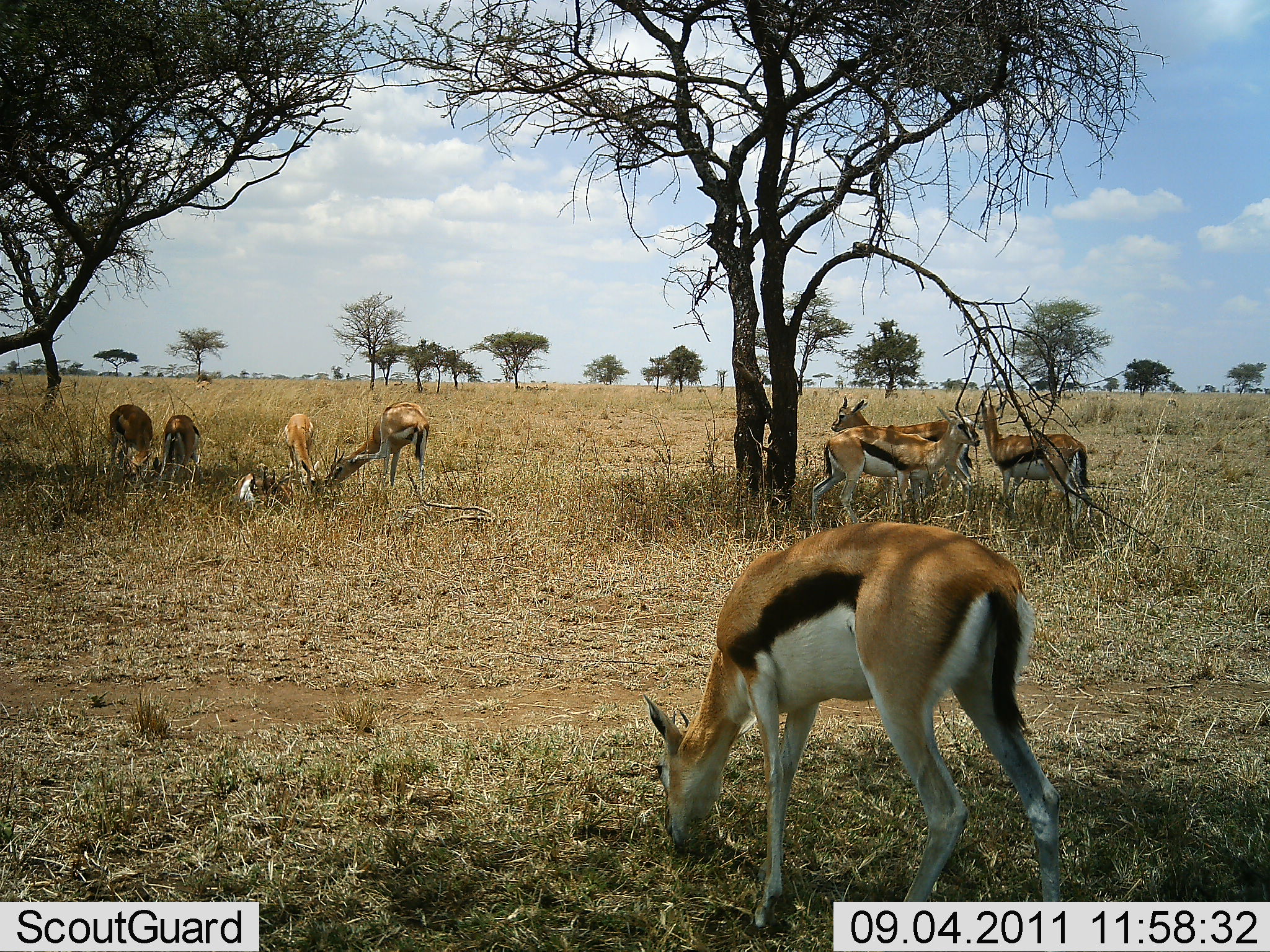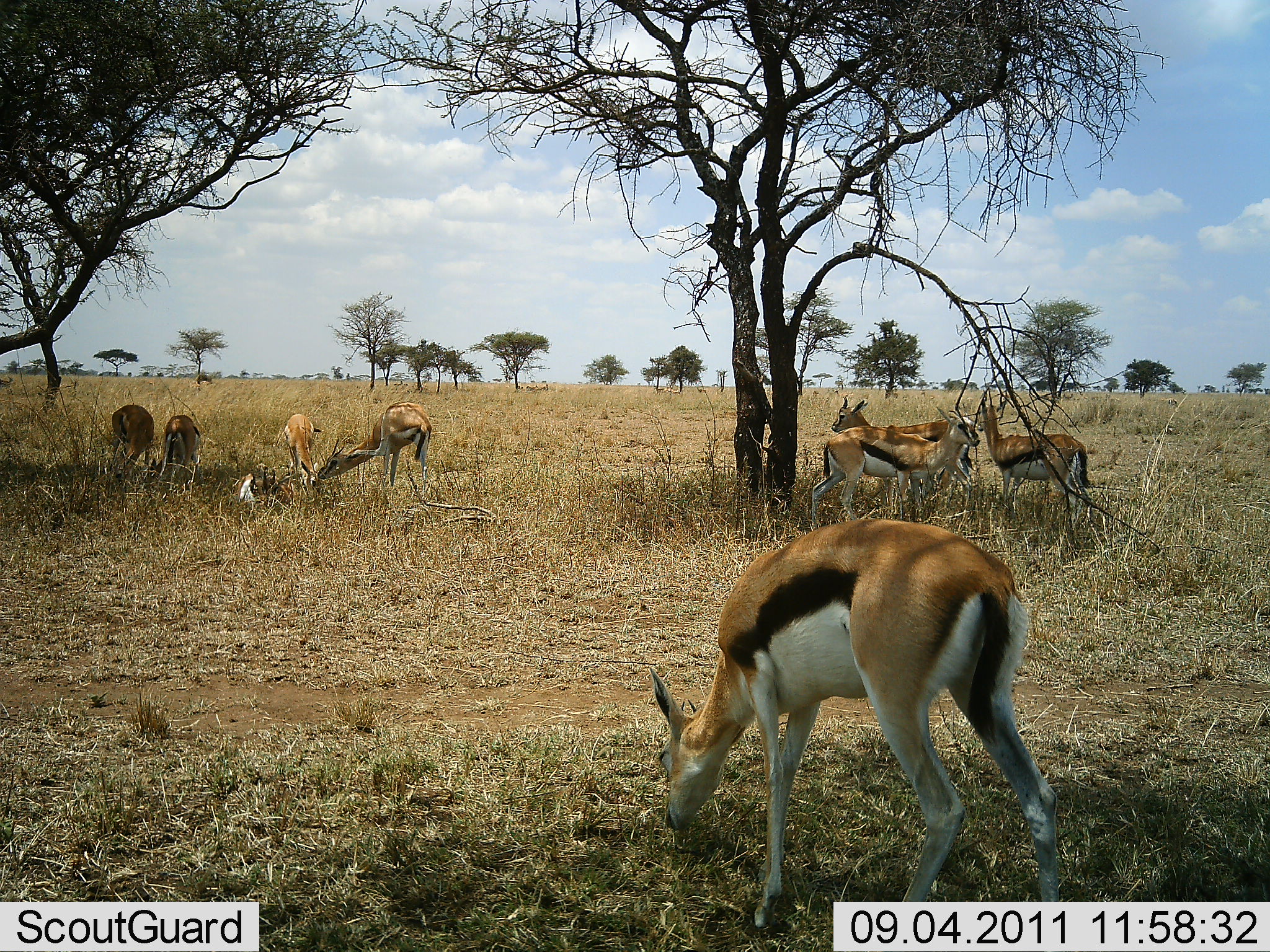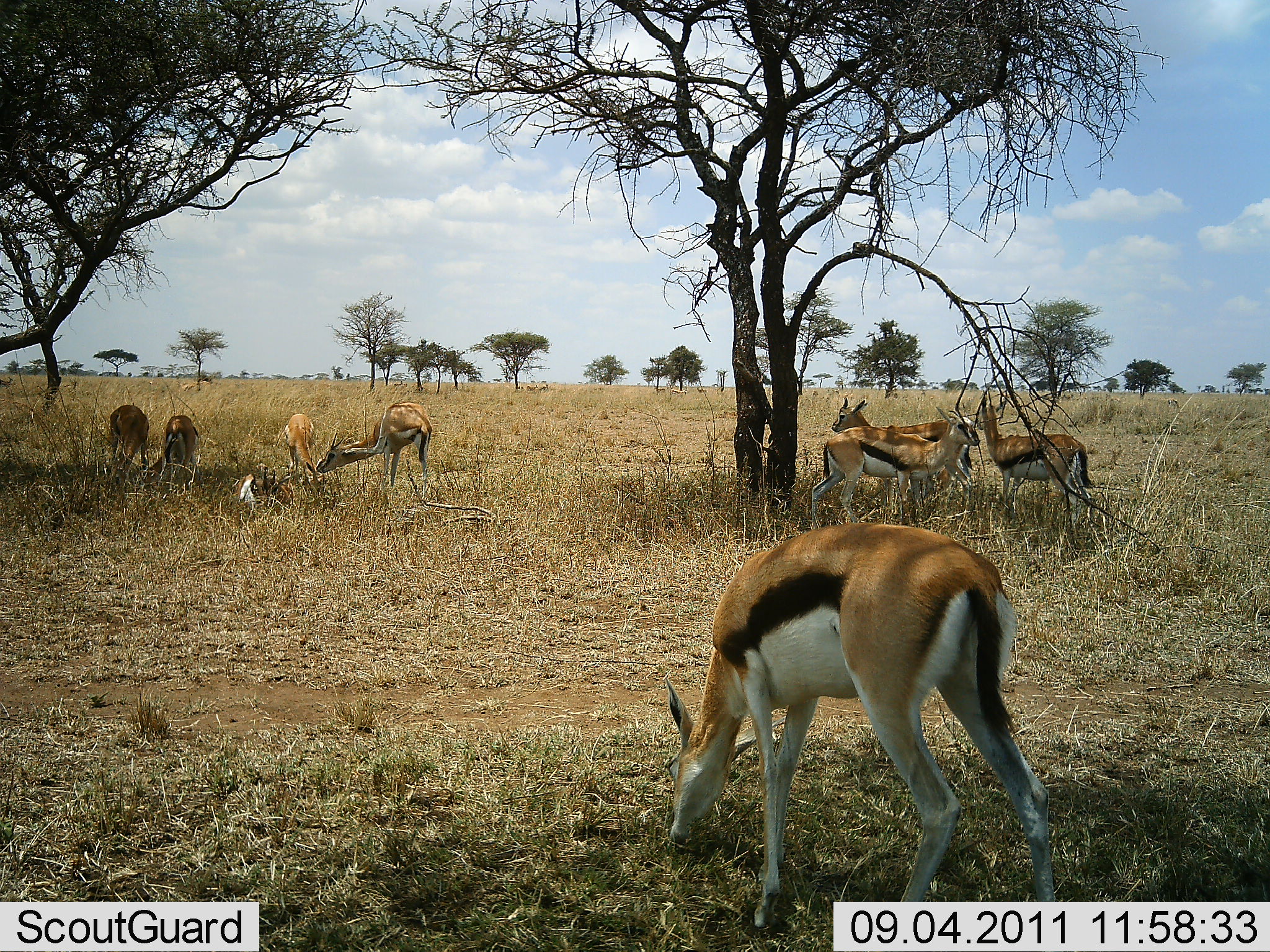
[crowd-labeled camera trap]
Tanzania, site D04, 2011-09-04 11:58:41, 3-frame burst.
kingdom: Animalia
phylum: Chordata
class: Mammalia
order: Artiodactyla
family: Bovidae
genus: Eudorcas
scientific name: Eudorcas thomsonii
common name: thomson's gazelle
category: gazellethomsons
Gazellethomsons (thomson's gazelle) (Eudorcas thomsonii), count 8. Behavior (volunteer vote fractions): standing 82%, resting 27%, moving 0%, interacting 18%. Young present (vote fraction): 0%. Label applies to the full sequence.